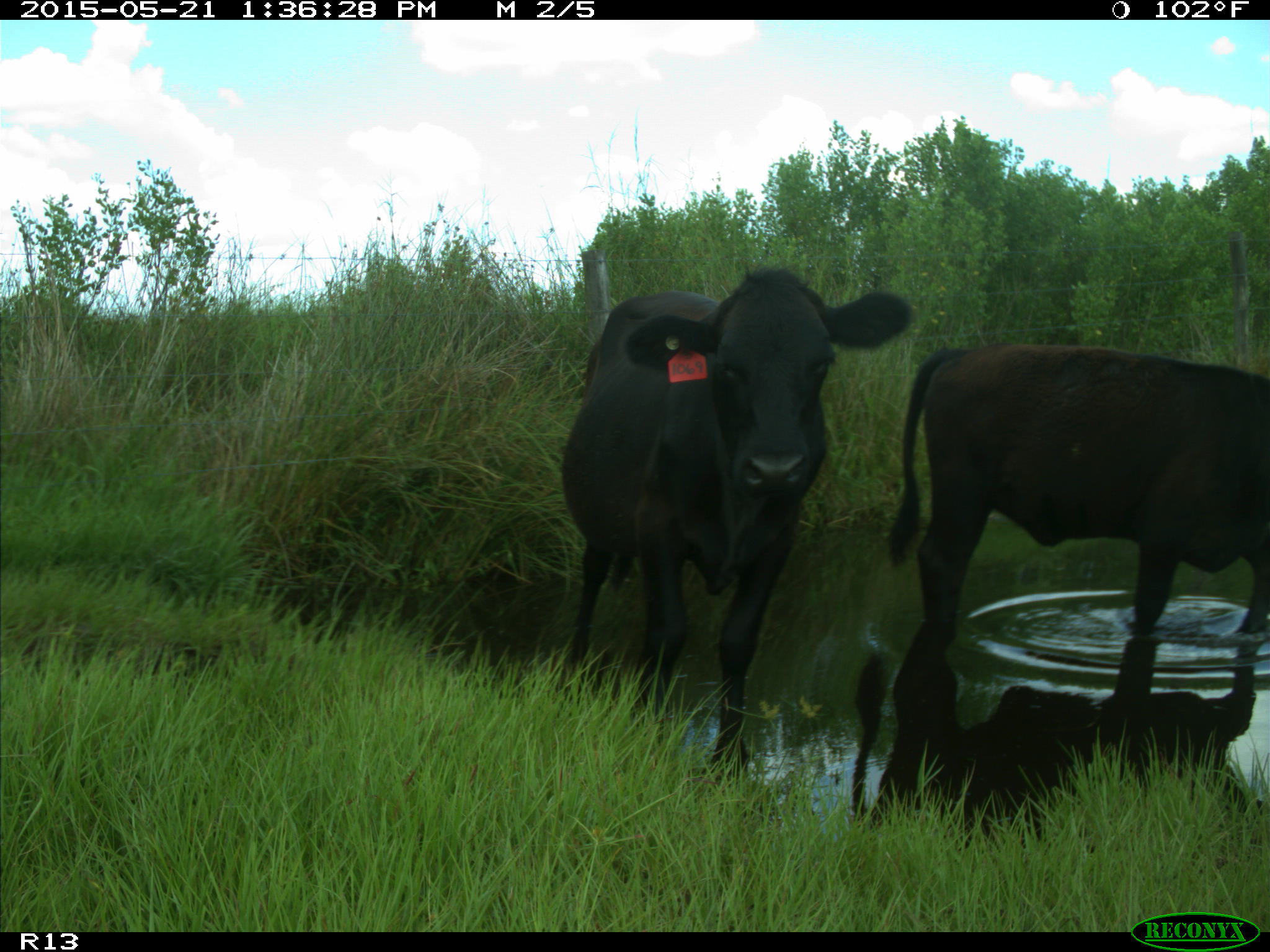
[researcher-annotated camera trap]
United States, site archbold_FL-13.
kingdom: Animalia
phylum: Chordata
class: Mammalia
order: Artiodactyla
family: Bovidae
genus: Bos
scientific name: Bos taurus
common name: domestic cow